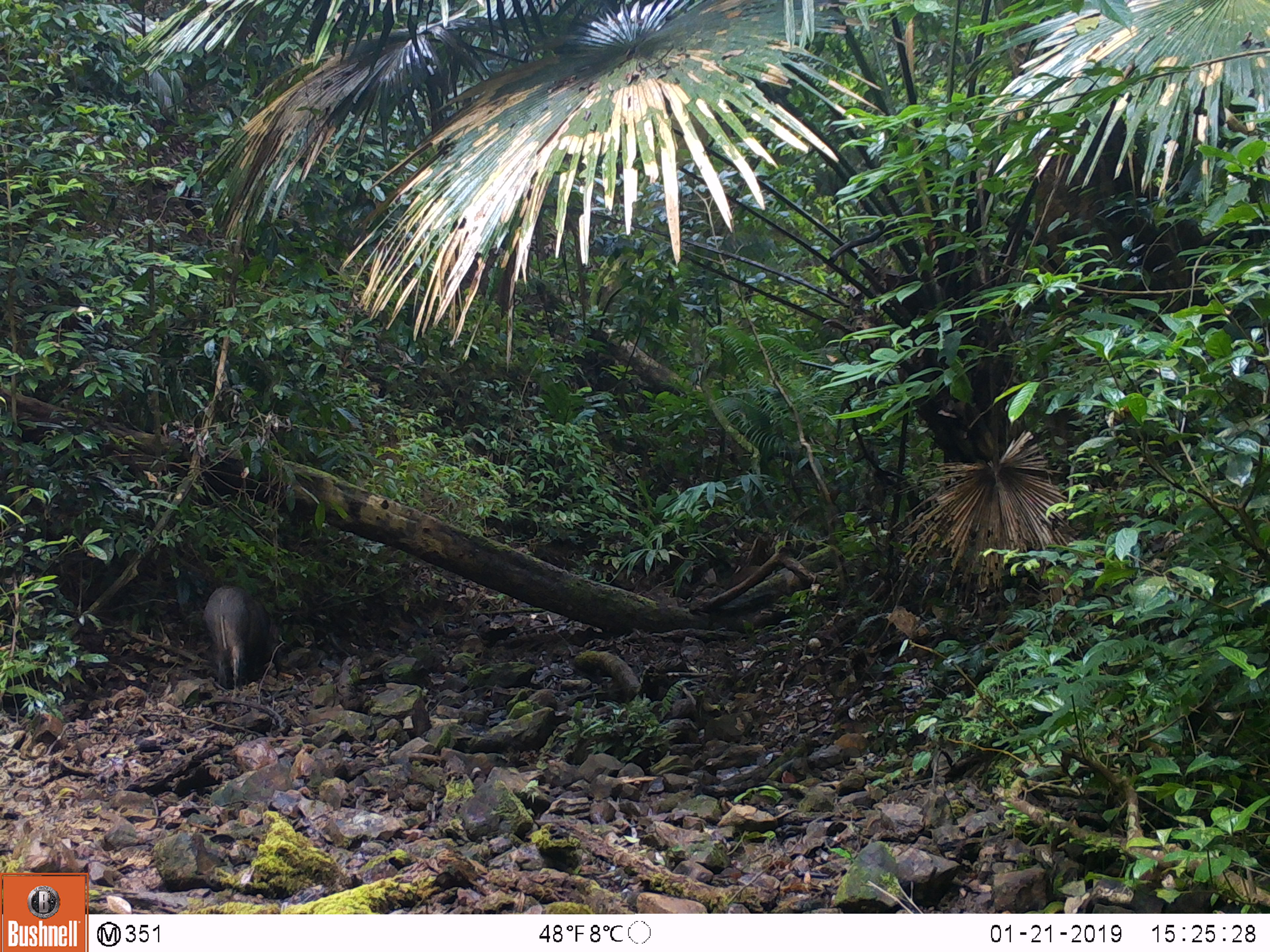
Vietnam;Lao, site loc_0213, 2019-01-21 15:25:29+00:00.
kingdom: Animalia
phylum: Chordata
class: Mammalia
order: Artiodactyla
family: Suidae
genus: Sus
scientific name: Sus scrofa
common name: eurasian wild pig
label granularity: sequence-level